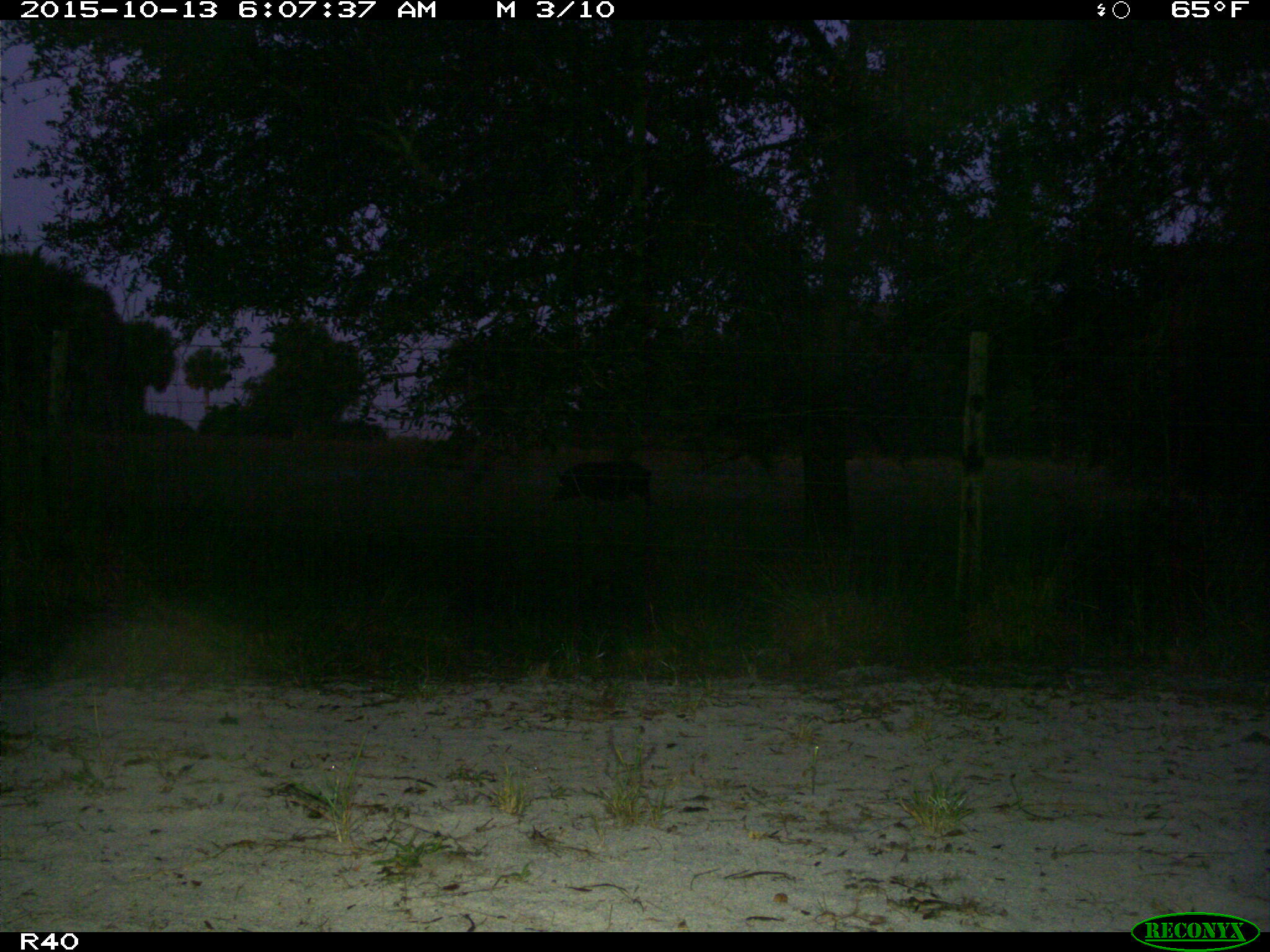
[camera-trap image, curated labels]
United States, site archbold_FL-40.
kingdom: Animalia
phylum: Chordata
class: Mammalia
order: Artiodactyla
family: Suidae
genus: Sus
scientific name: Sus scrofa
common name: wild boar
Sus scrofa (wild boar).